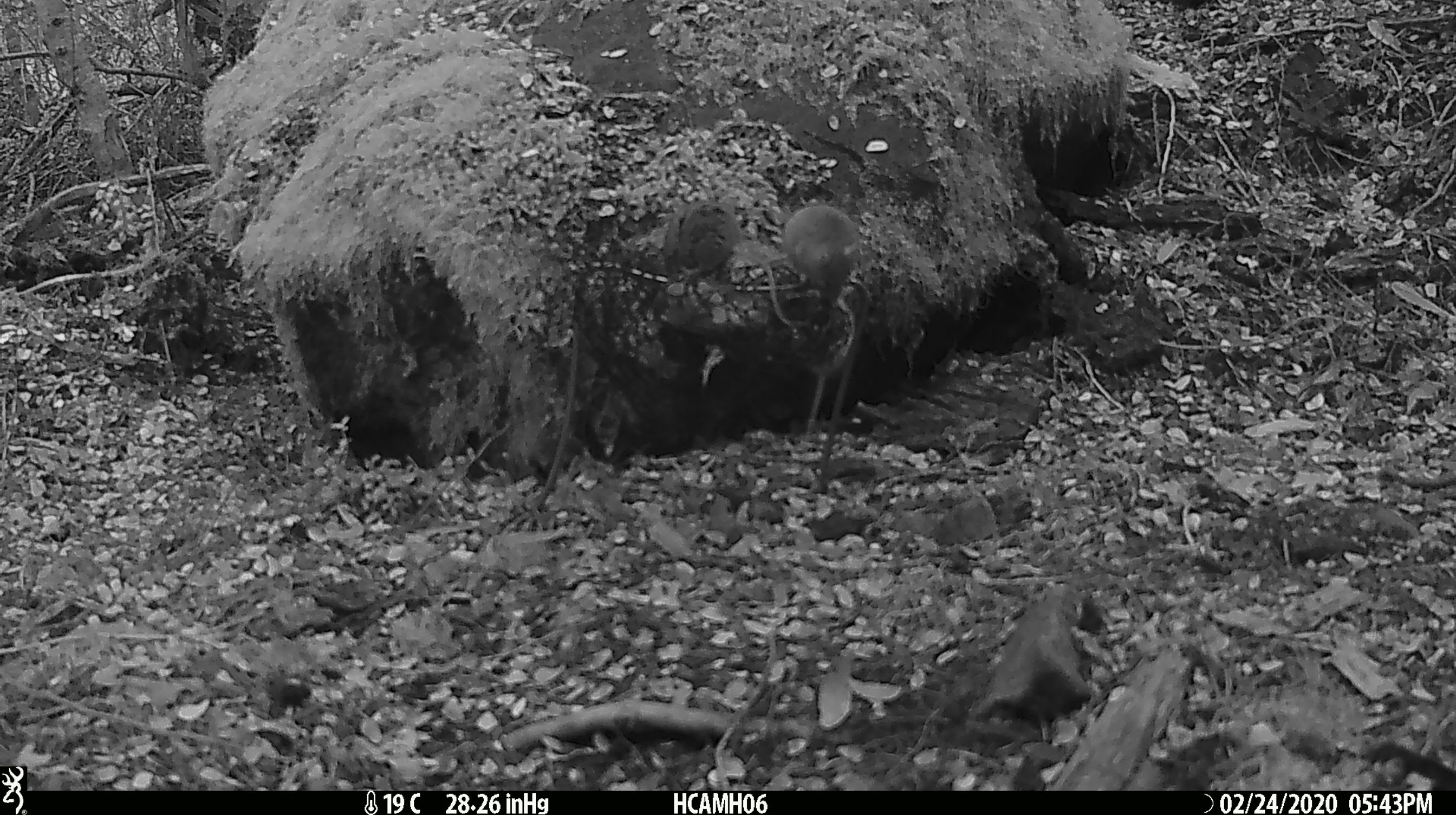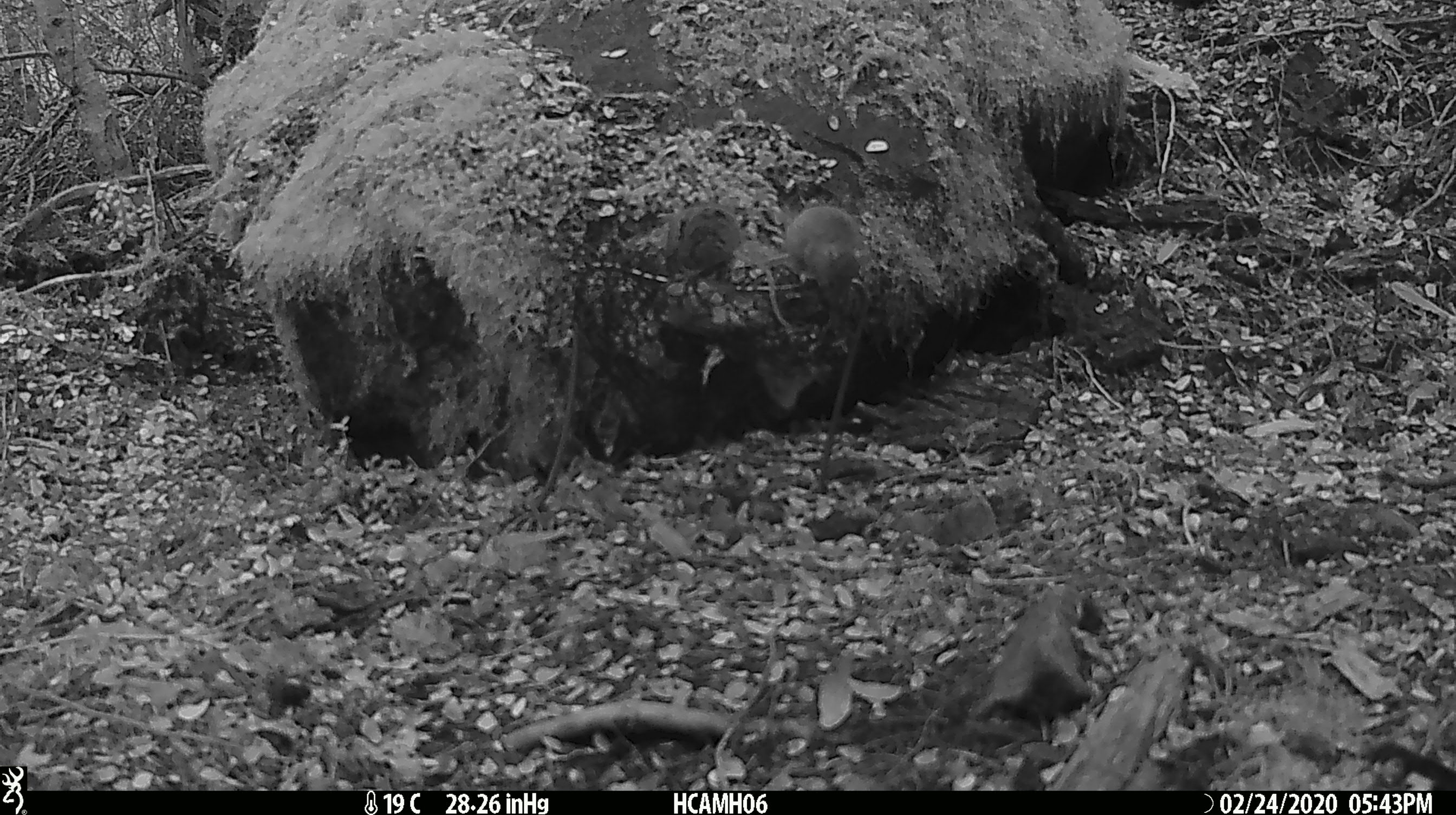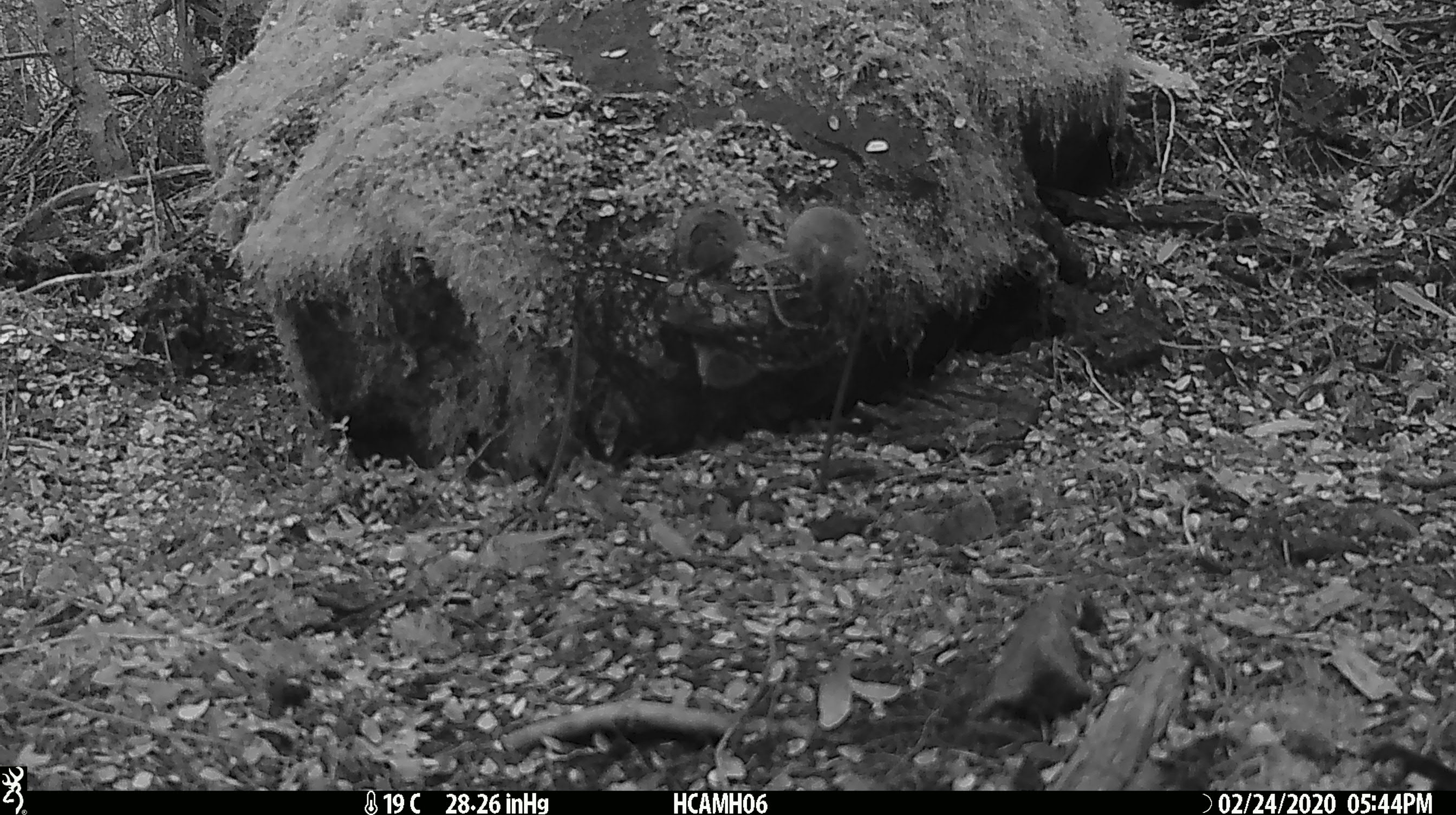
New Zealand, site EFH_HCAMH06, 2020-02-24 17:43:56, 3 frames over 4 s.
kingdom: Animalia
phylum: Chordata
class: Mammalia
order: Rodentia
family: Muridae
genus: Mus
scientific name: Mus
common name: mouse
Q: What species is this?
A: Mouse (Mus).